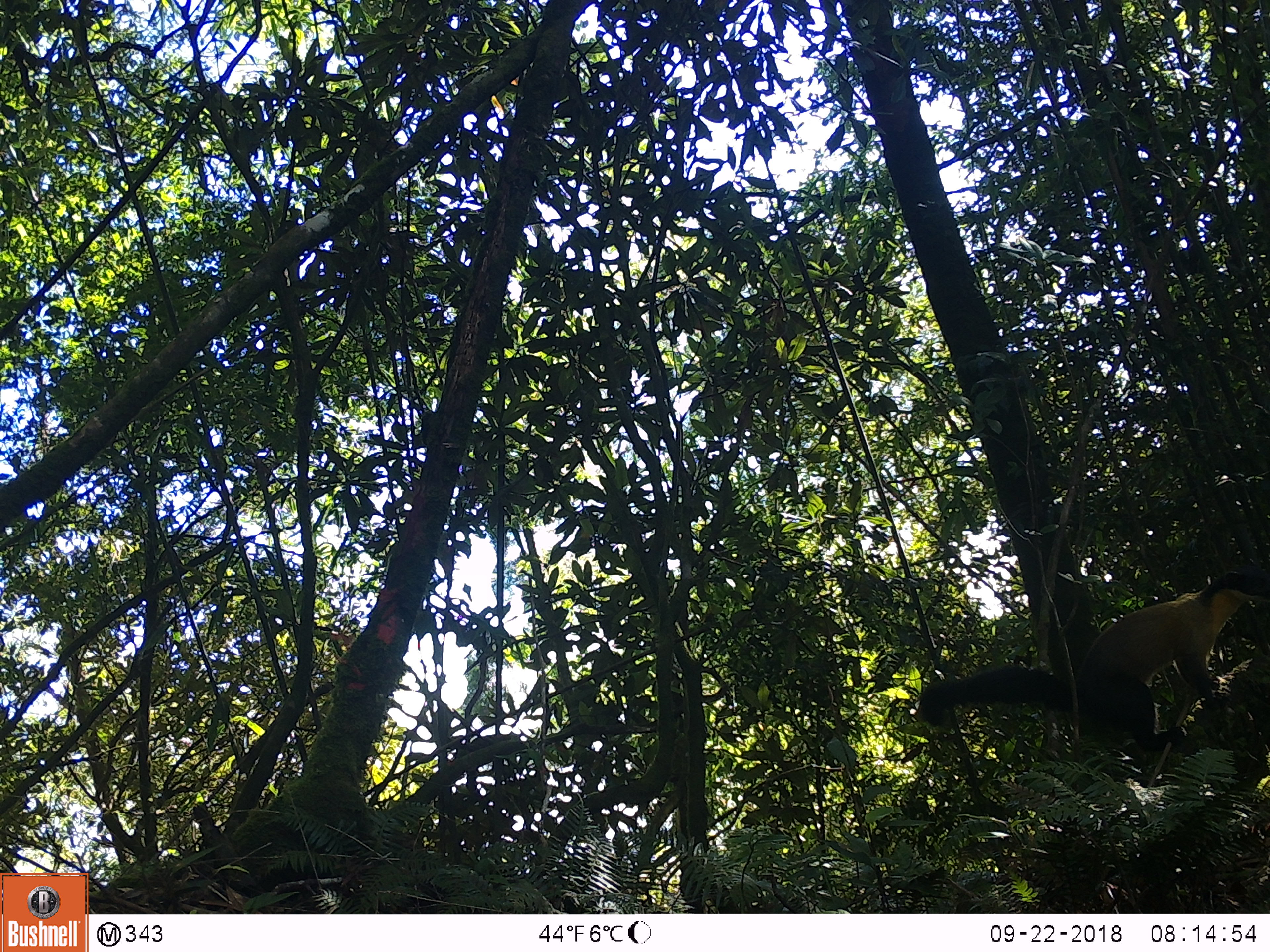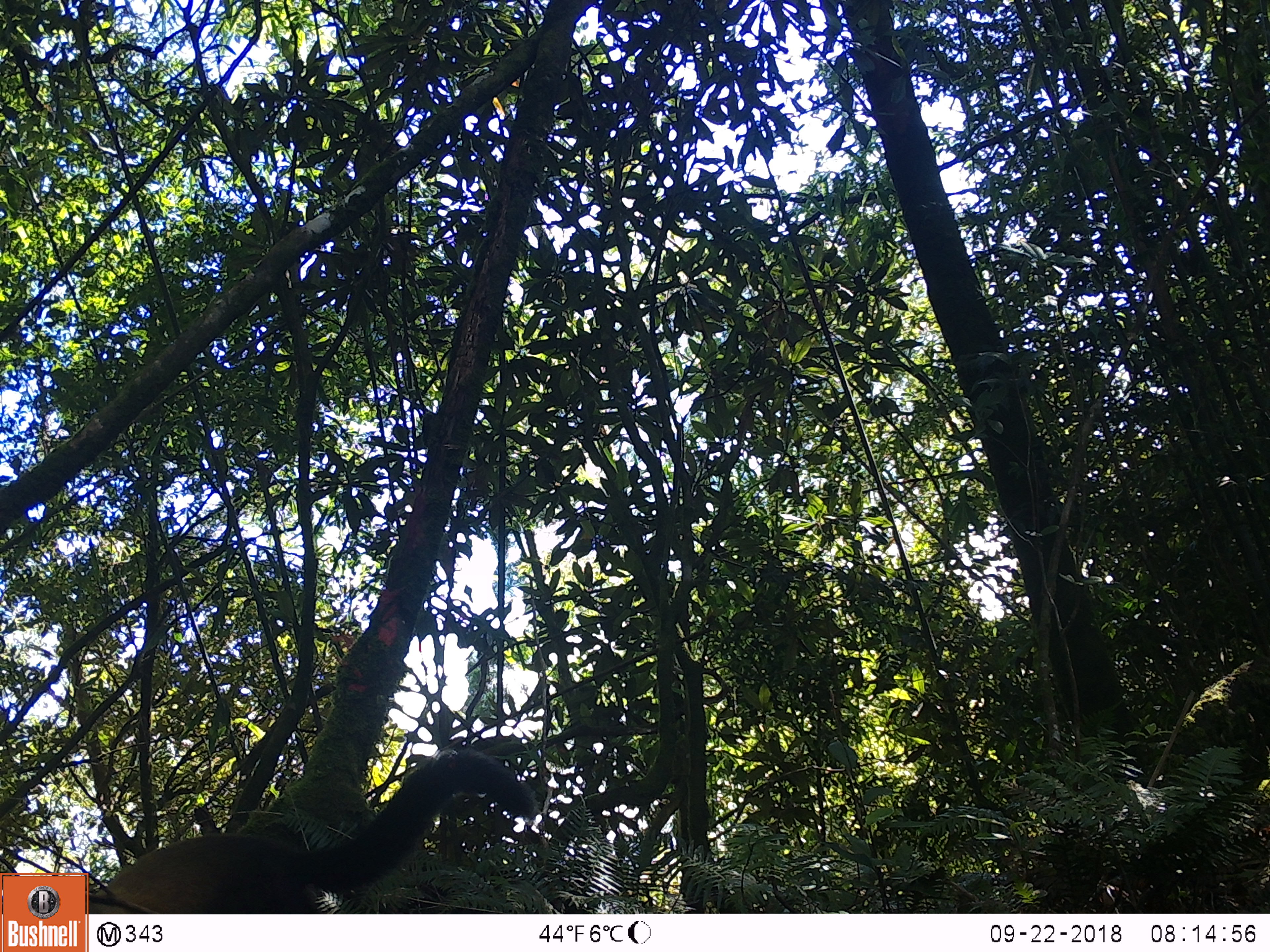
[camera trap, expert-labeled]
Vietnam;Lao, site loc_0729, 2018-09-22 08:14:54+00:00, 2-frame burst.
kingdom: Animalia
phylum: Chordata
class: Mammalia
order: Carnivora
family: Mustelidae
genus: Martes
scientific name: Martes flavigula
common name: yellow-throated marten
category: yellow throated marten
Yellow throated marten (yellow-throated marten) (Martes flavigula). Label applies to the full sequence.